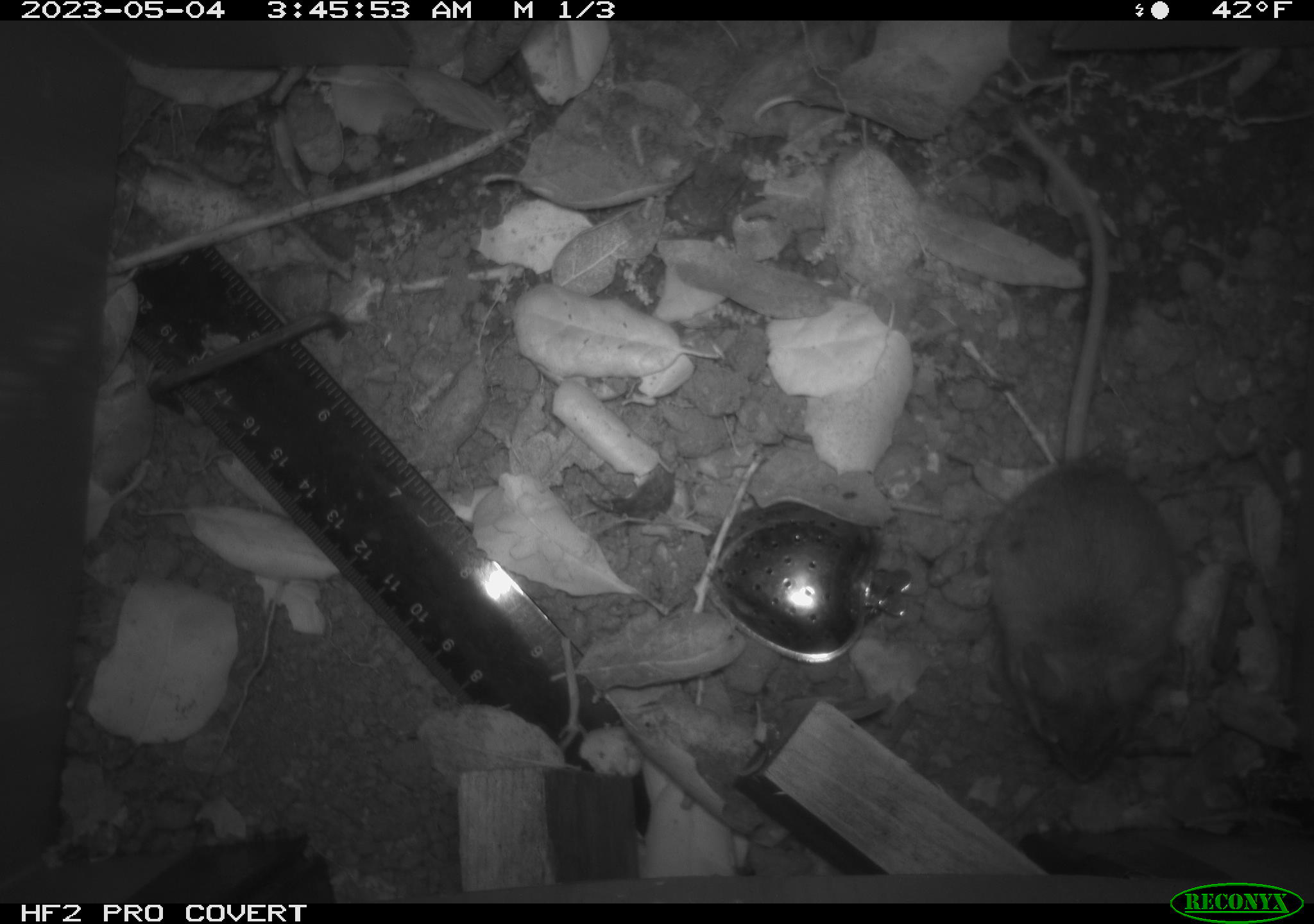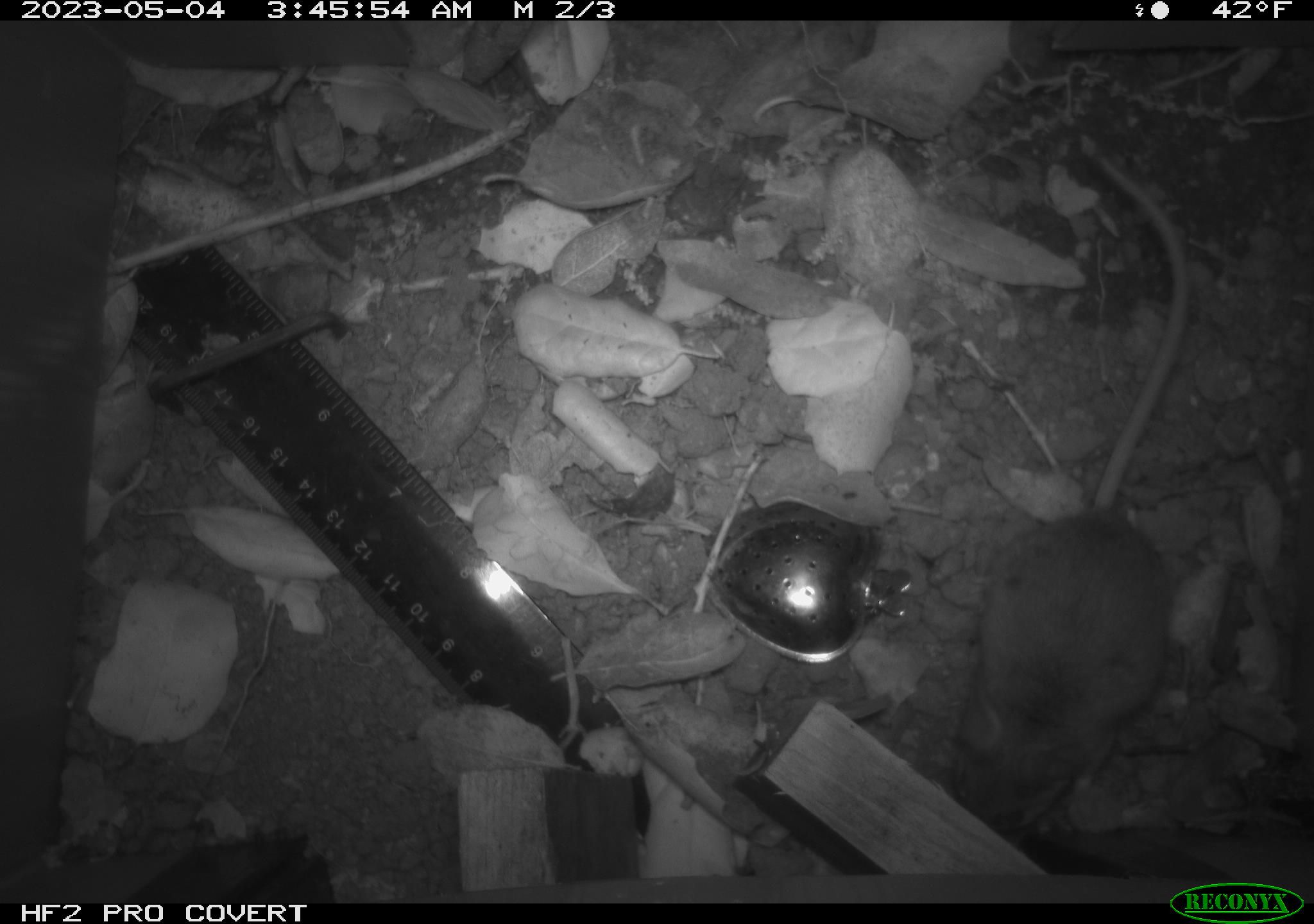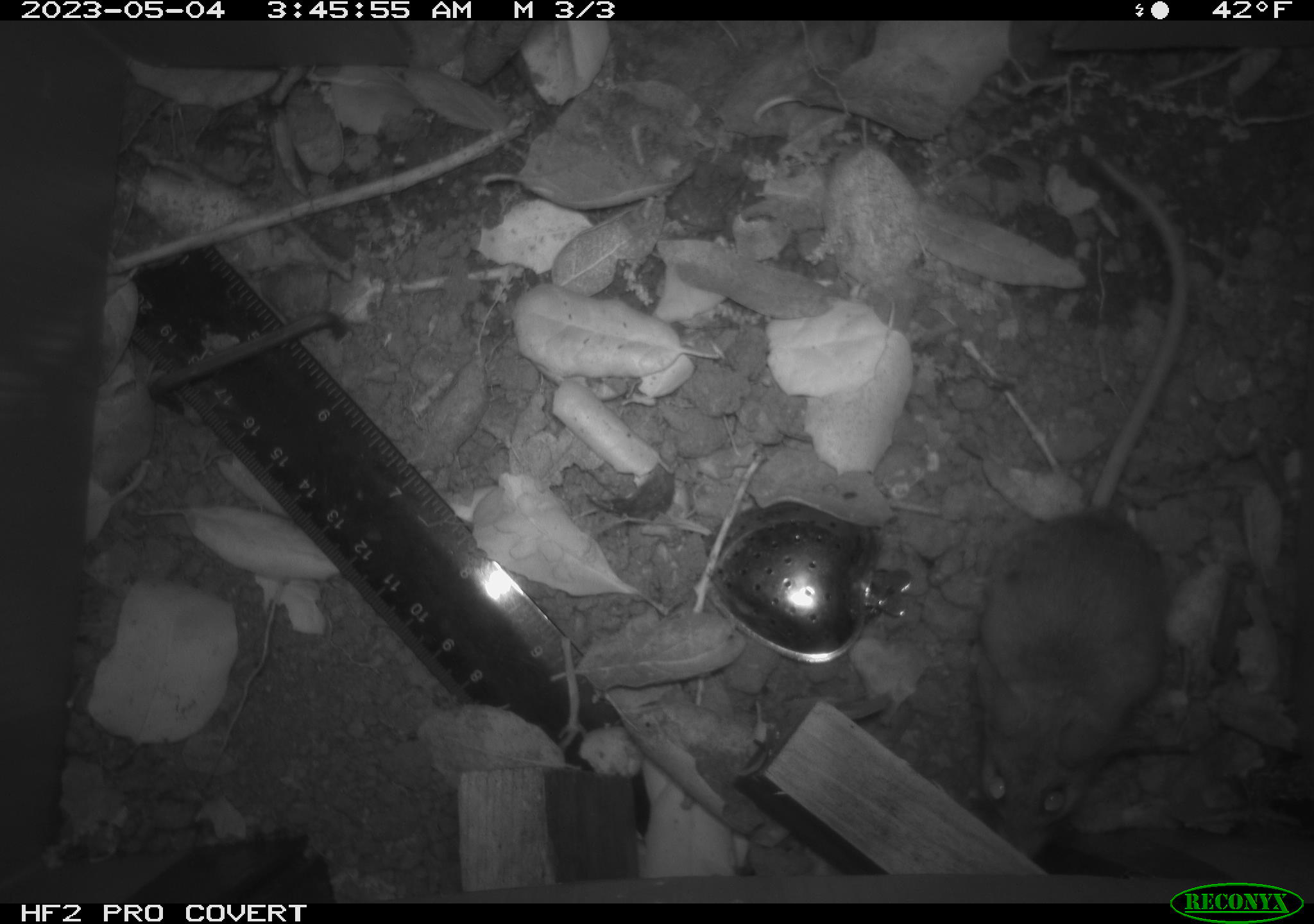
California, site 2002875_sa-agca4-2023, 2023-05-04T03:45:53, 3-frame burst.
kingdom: Animalia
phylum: Chordata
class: Mammalia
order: Rodentia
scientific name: Rodentia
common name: mouse species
Mouse species (Rodentia).